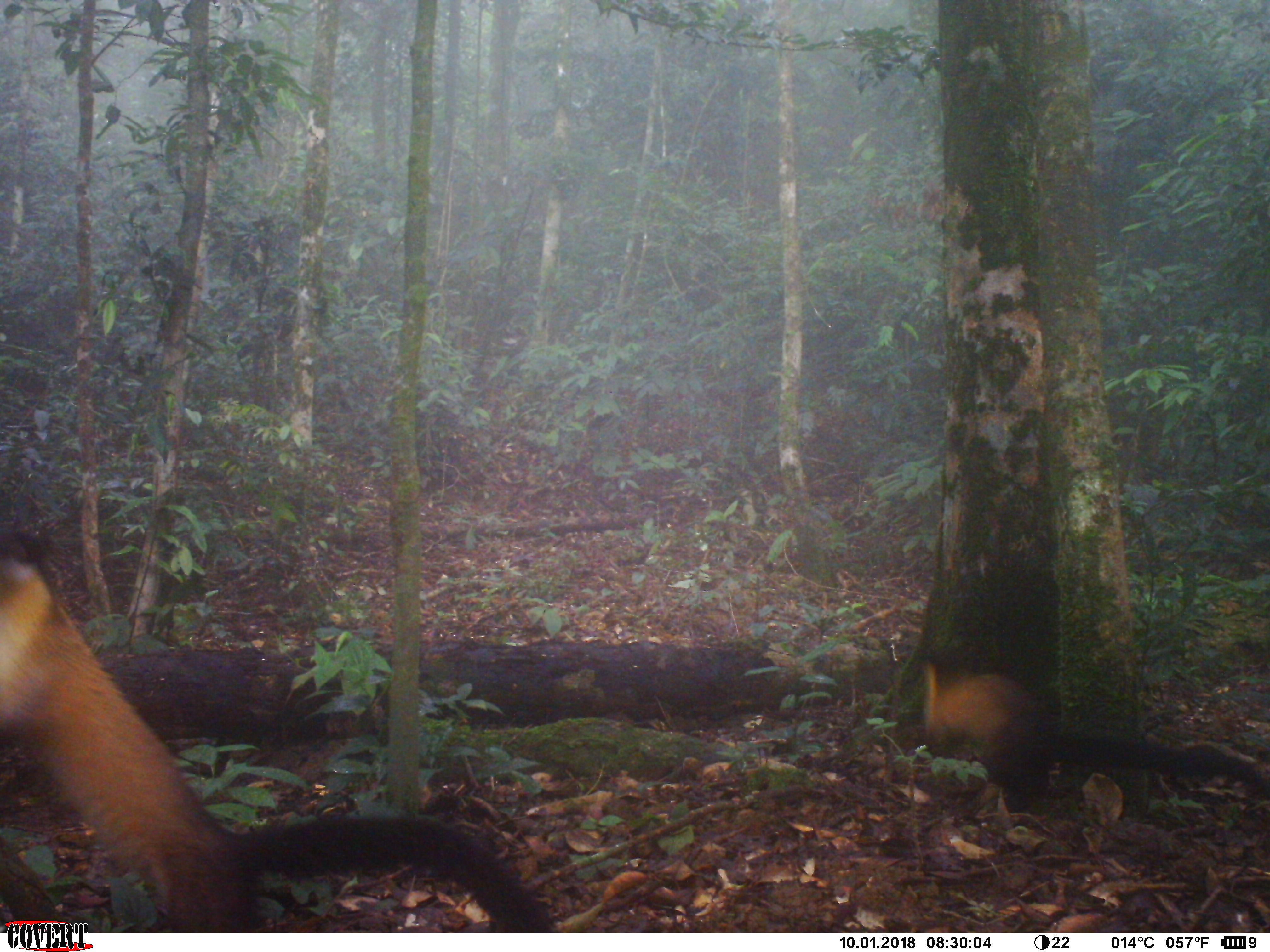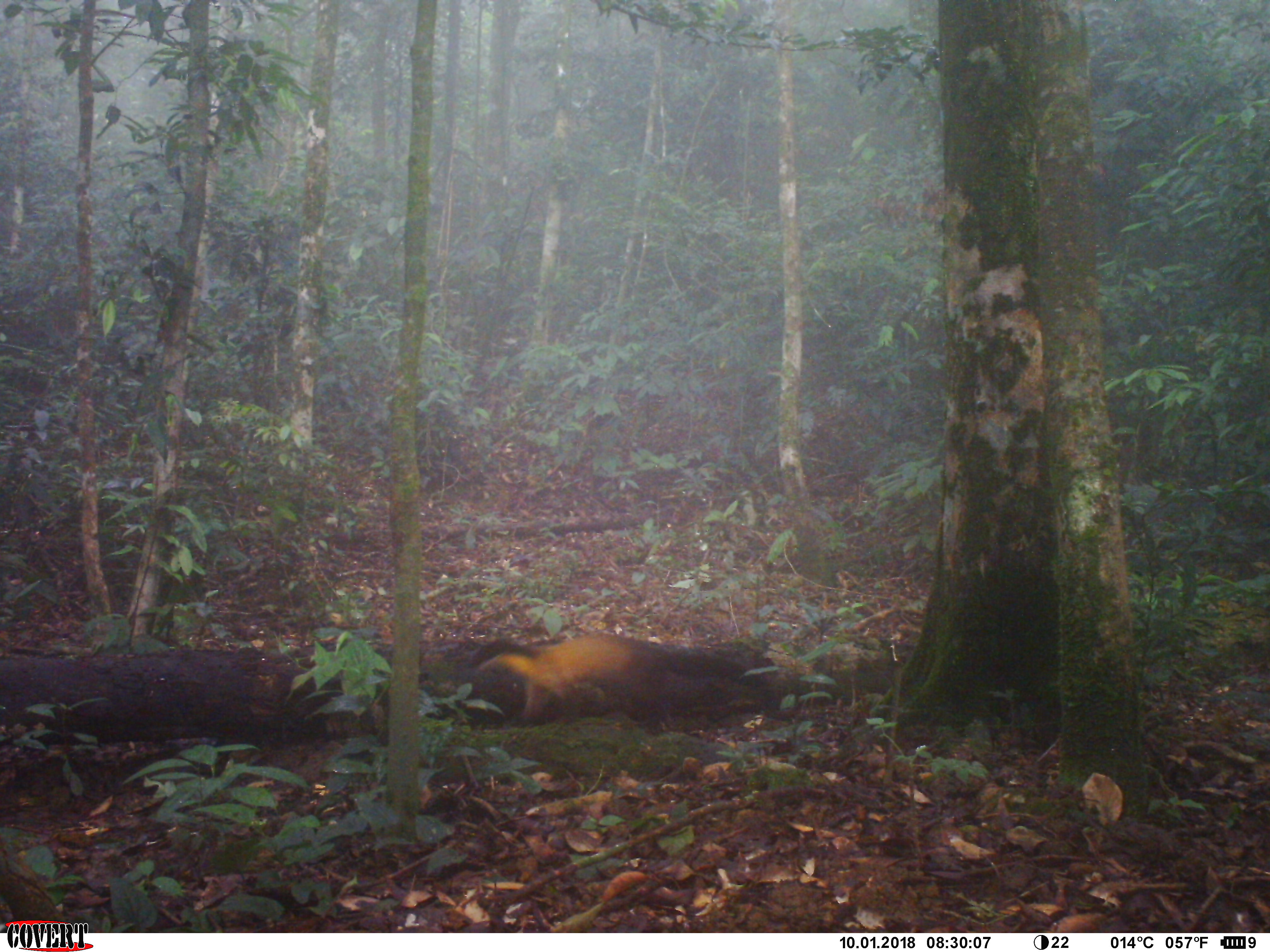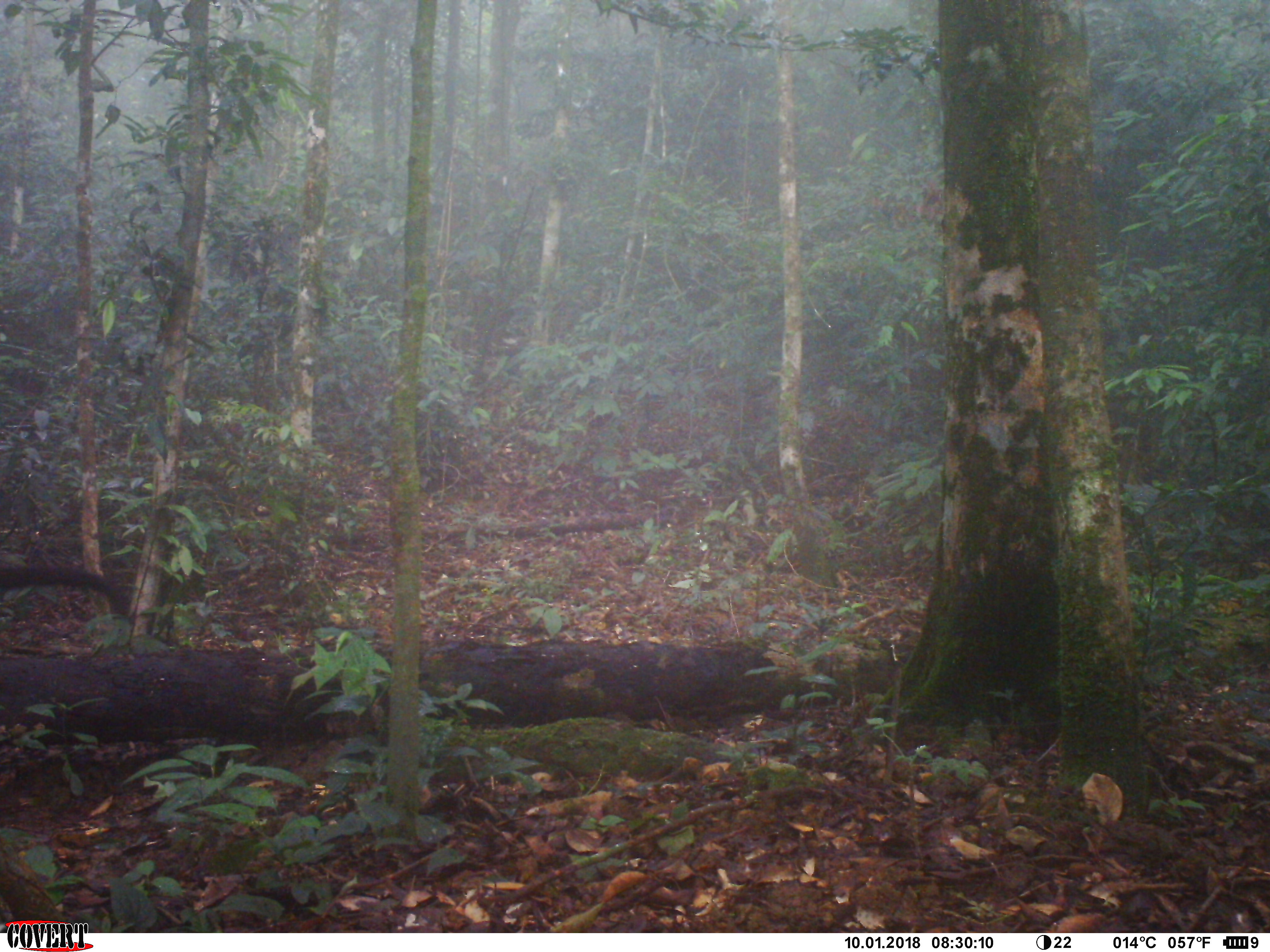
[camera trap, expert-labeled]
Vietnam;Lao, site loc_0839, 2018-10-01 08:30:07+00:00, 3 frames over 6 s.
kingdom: Animalia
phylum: Chordata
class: Mammalia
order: Carnivora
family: Mustelidae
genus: Martes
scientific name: Martes flavigula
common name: yellow-throated marten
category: yellow throated marten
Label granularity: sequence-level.